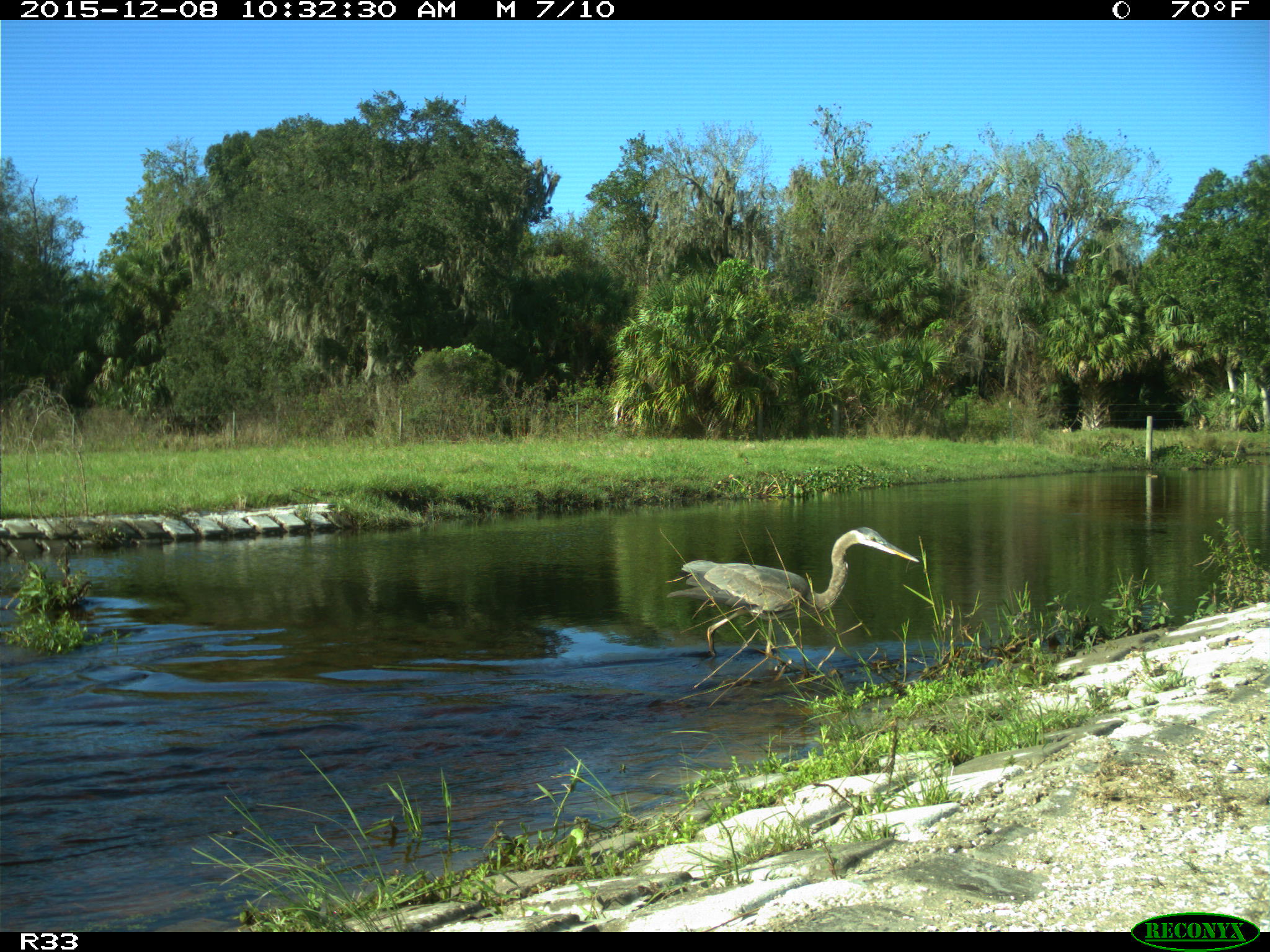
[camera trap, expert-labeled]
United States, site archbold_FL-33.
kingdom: Animalia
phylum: Chordata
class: Aves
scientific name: Aves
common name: birds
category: unidentified bird